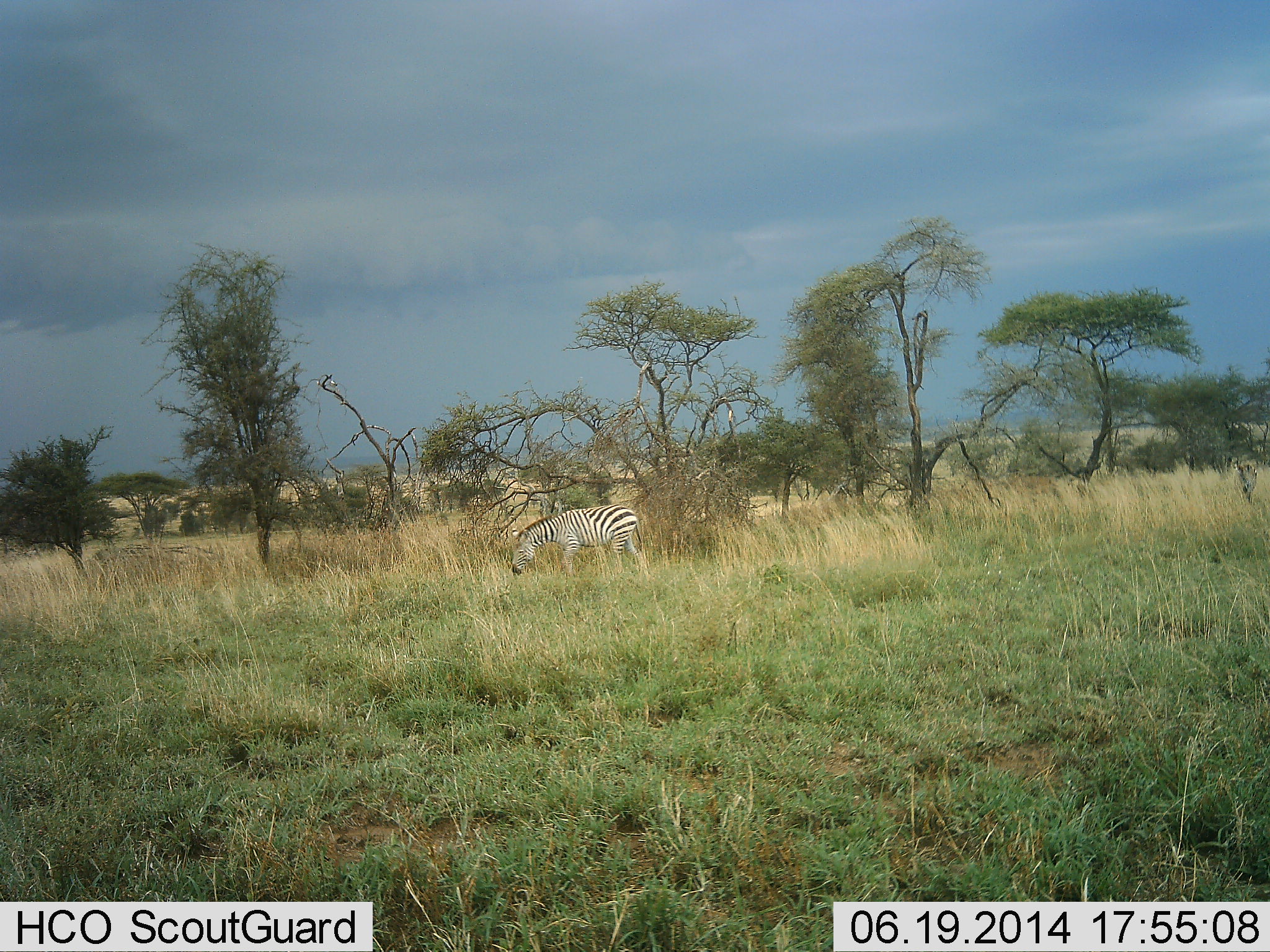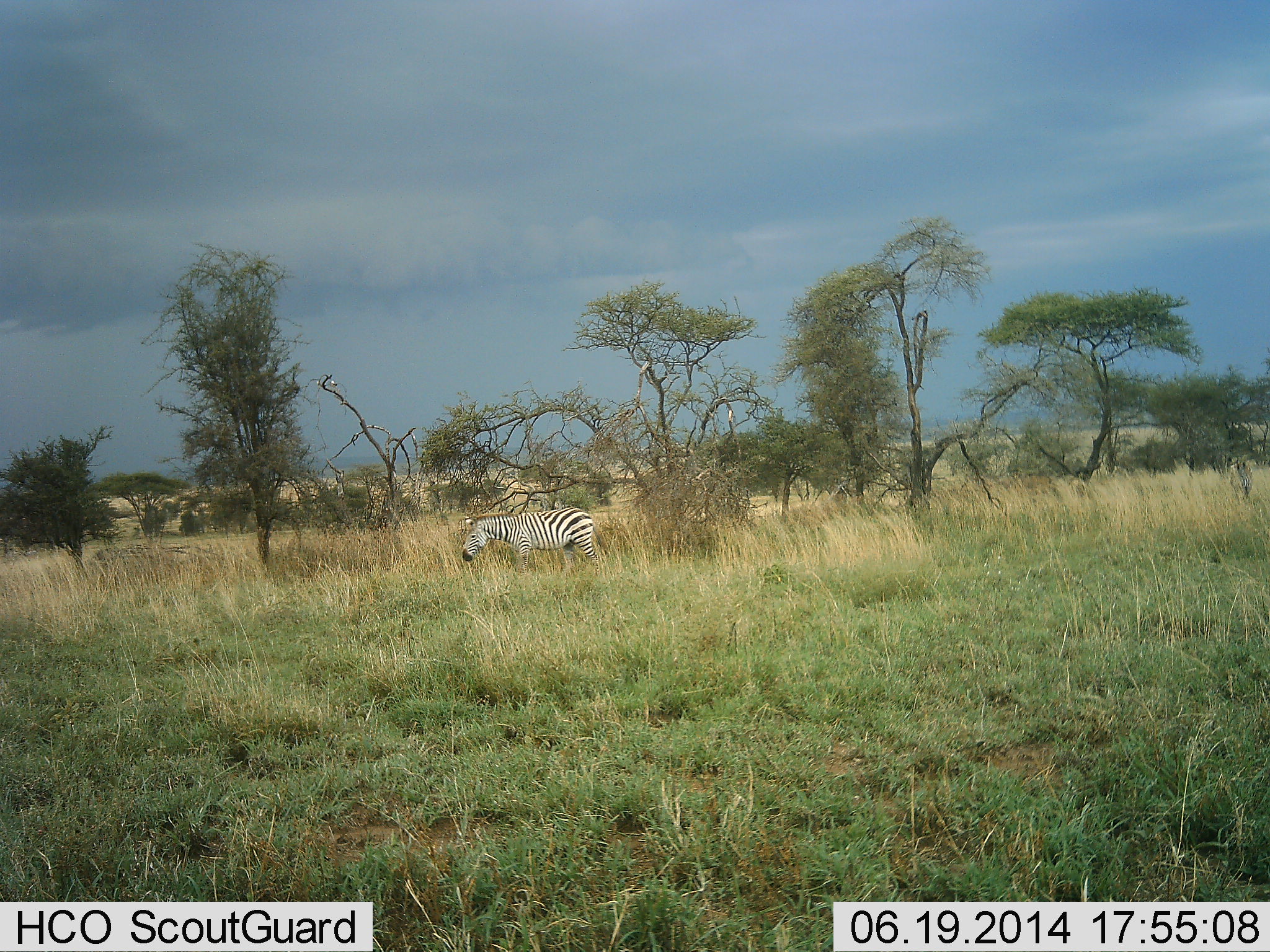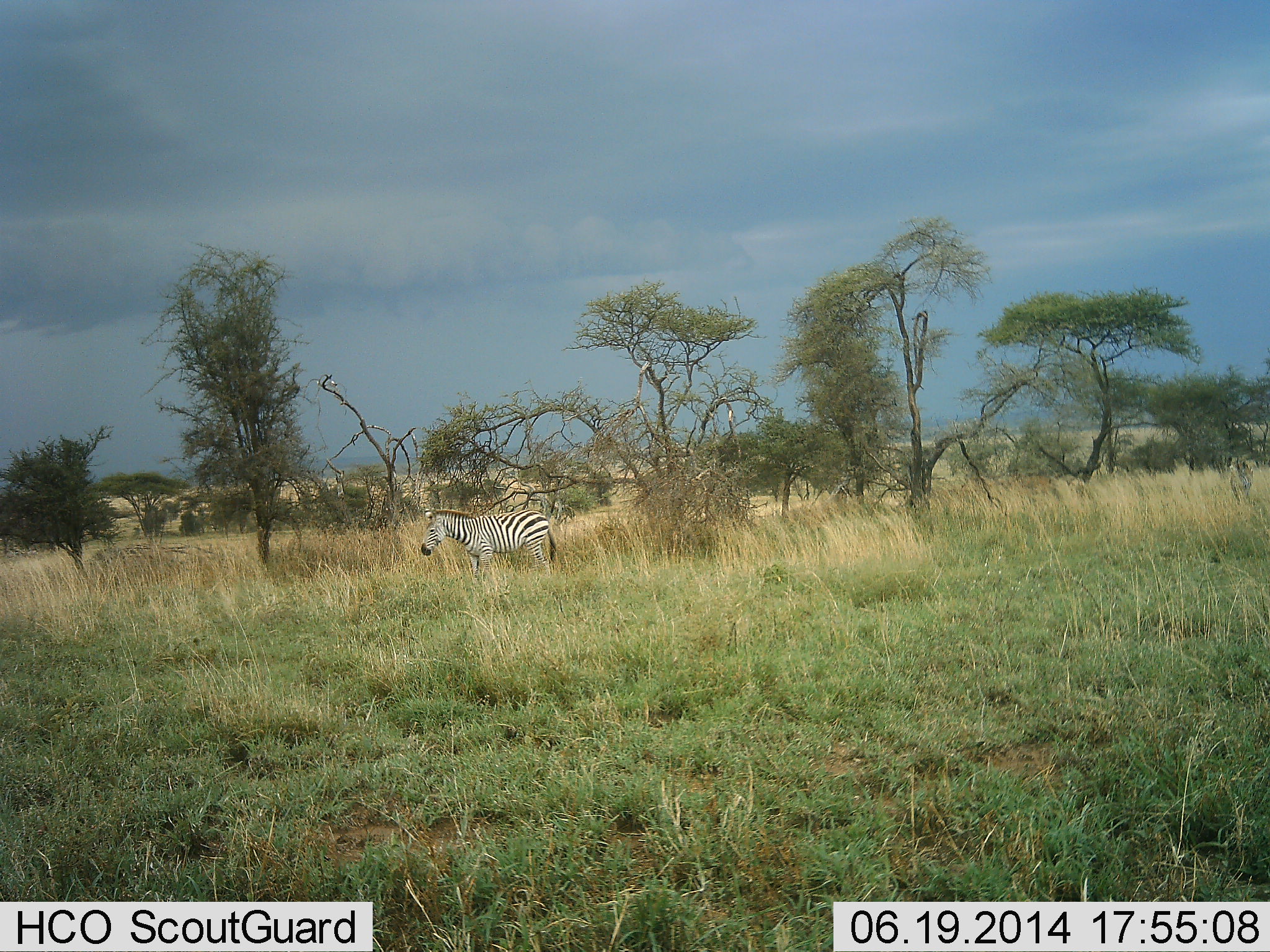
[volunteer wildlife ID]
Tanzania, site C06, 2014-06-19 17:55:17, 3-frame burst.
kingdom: Animalia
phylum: Chordata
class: Mammalia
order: Perissodactyla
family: Equidae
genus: Equus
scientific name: Equus quagga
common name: plains zebra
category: zebra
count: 1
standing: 20%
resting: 0%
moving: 60%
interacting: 0%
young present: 0%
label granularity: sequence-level